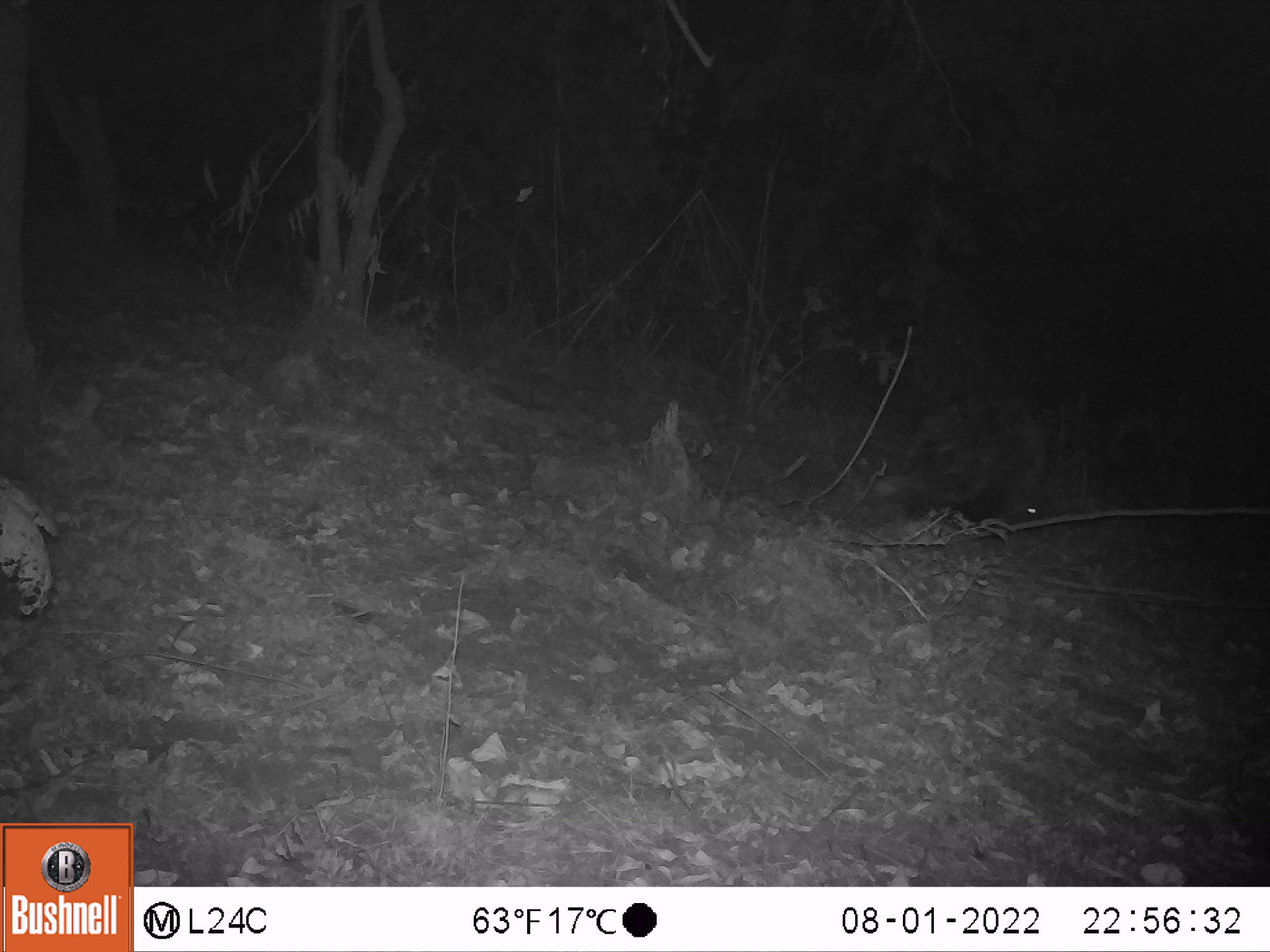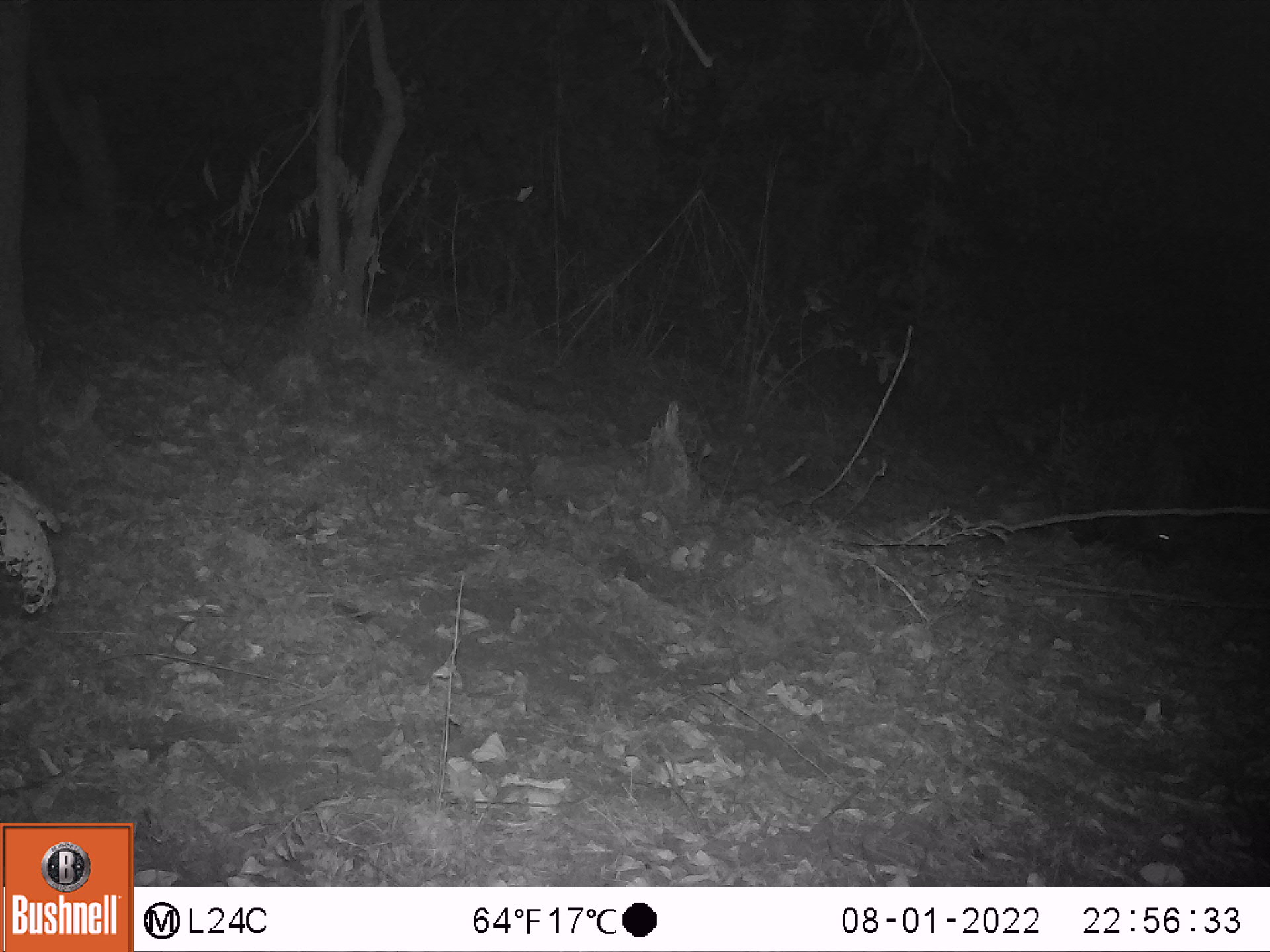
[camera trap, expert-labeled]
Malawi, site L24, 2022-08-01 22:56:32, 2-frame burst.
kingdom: Animalia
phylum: Chordata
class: Mammalia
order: Rodentia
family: Hystricidae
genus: Hystrix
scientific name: Hystrix africaeaustralis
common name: cape porcupine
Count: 1.